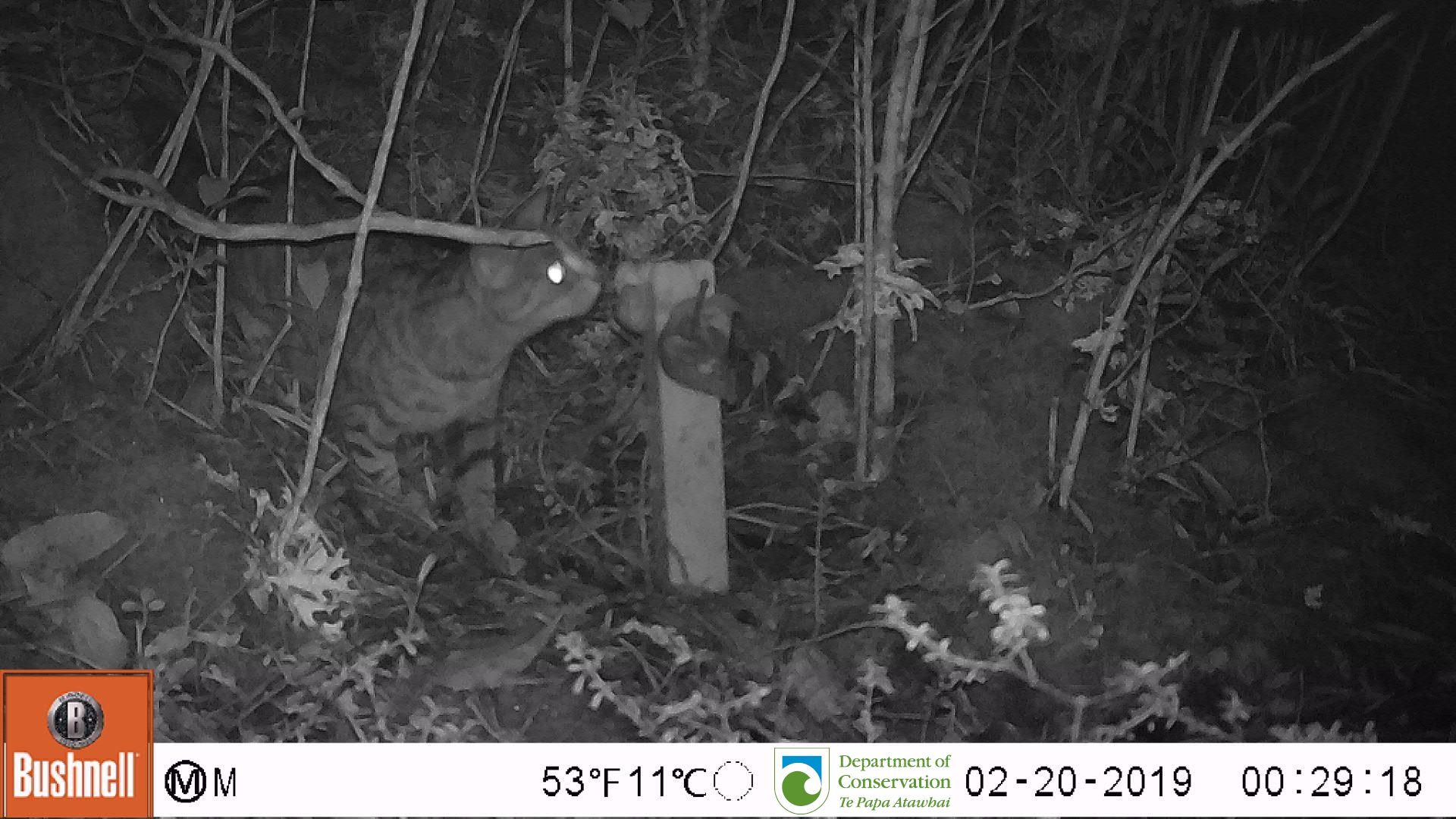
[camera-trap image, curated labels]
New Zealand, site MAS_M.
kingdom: Animalia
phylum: Chordata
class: Mammalia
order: Carnivora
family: Felidae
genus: Felis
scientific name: Felis catus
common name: domestic cat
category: cat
Cat (domestic cat) (Felis catus).